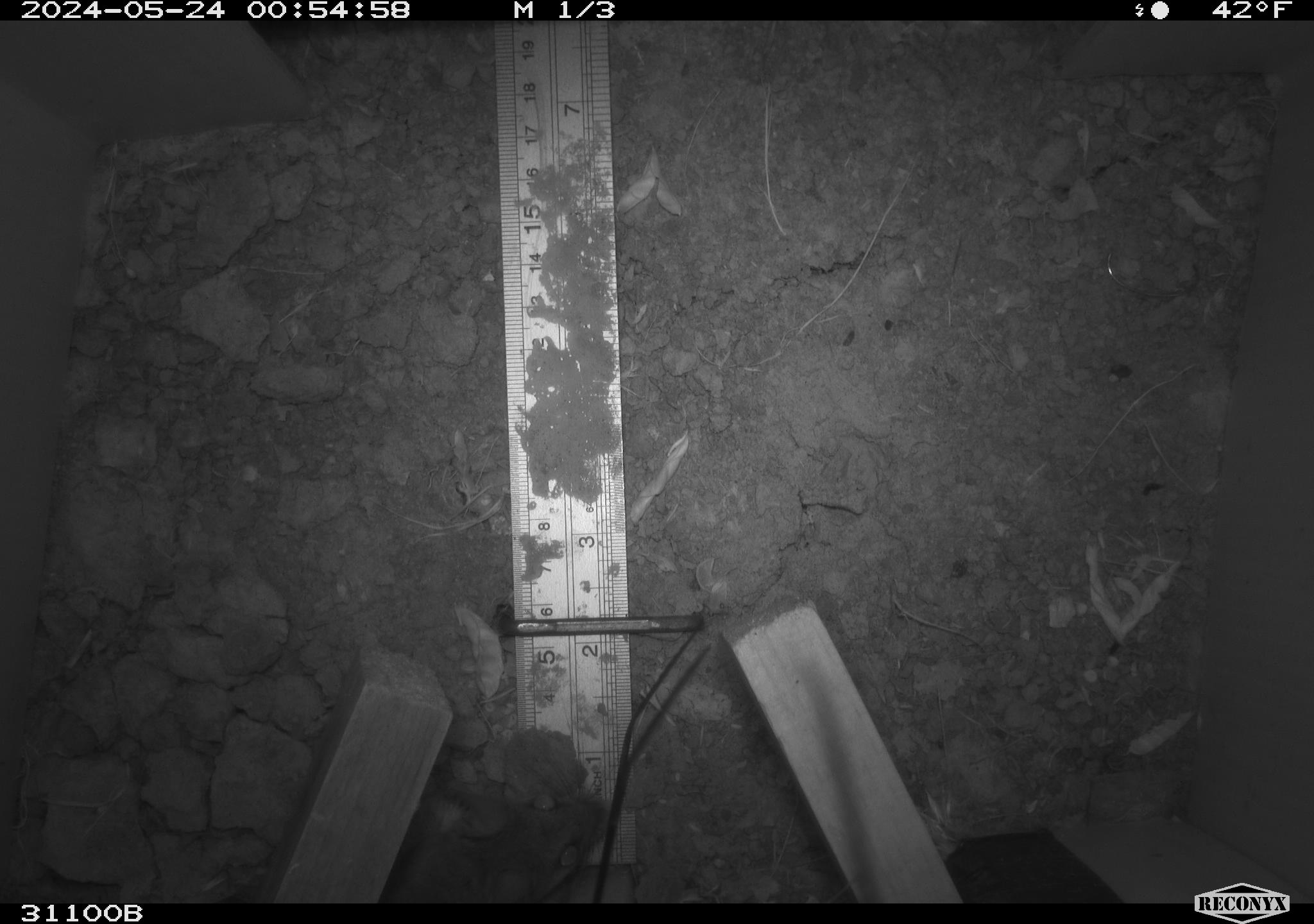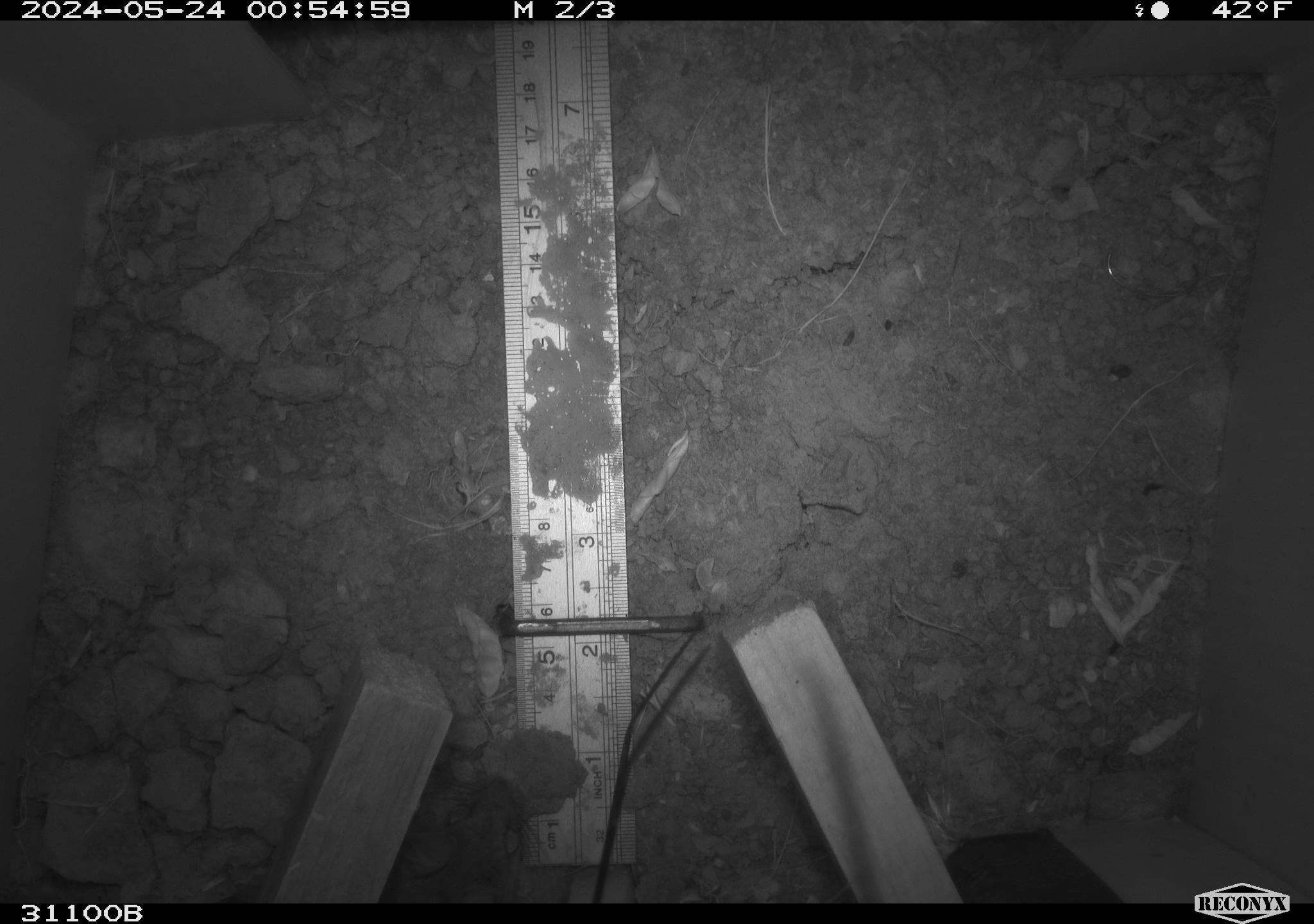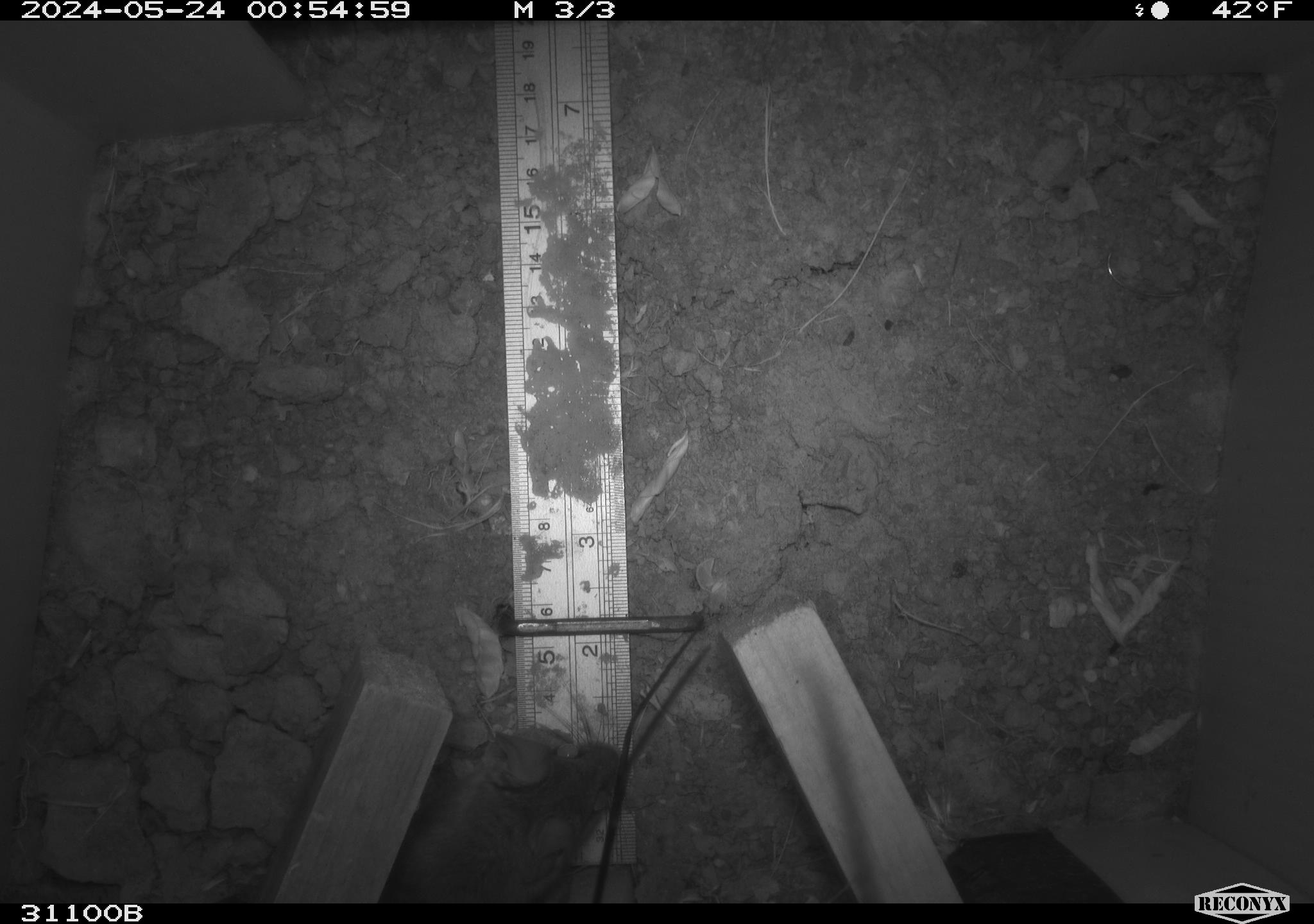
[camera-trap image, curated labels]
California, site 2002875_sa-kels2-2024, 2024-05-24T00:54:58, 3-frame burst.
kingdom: Animalia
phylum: Chordata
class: Mammalia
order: Rodentia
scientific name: Rodentia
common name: rodent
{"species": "rodent (Rodentia)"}